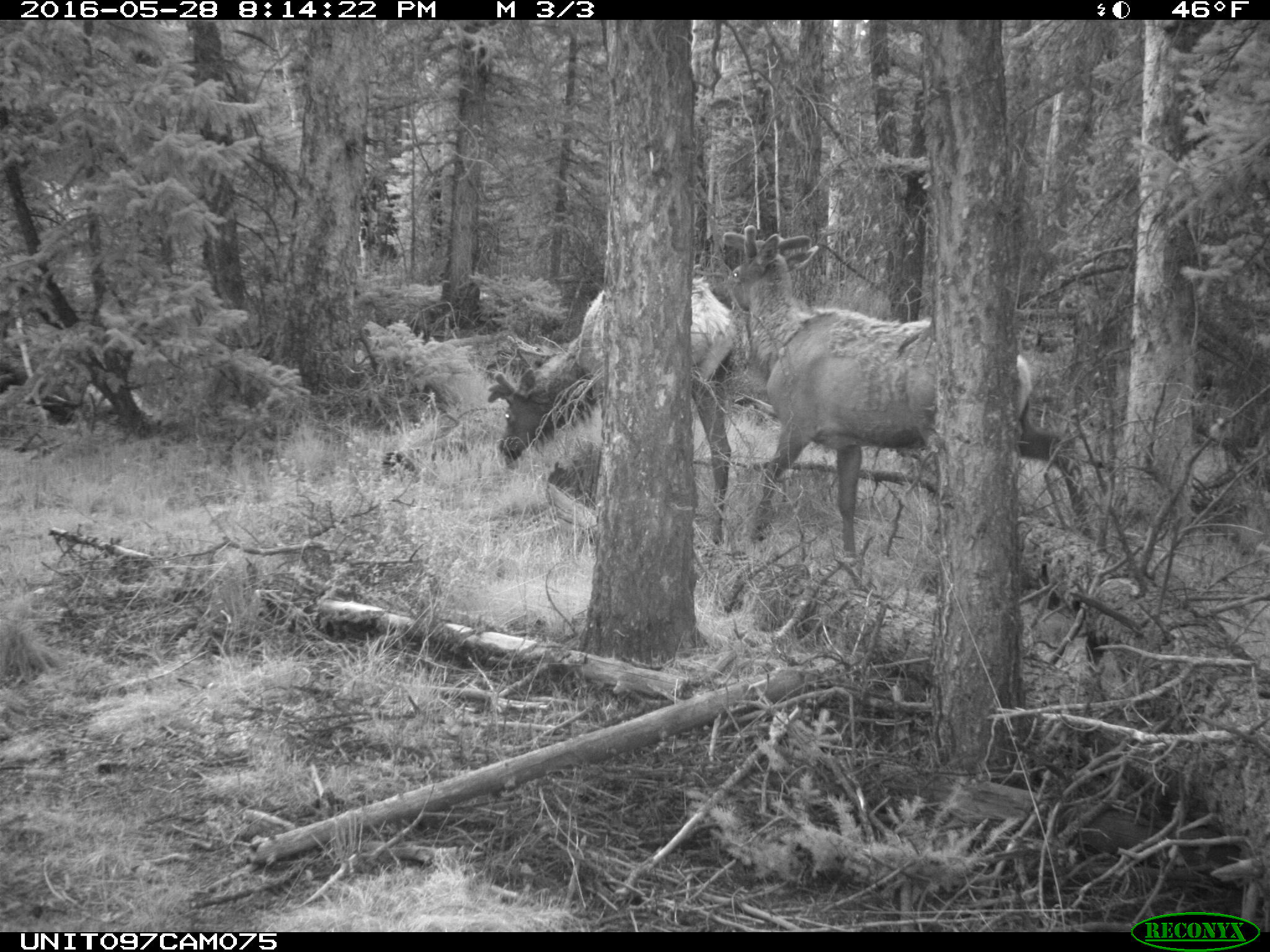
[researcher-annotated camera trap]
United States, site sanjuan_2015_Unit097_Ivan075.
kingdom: Animalia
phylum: Chordata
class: Mammalia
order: Artiodactyla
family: Cervidae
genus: Cervus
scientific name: Cervus elaphus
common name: red deer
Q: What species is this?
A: Cervus elaphus (red deer).